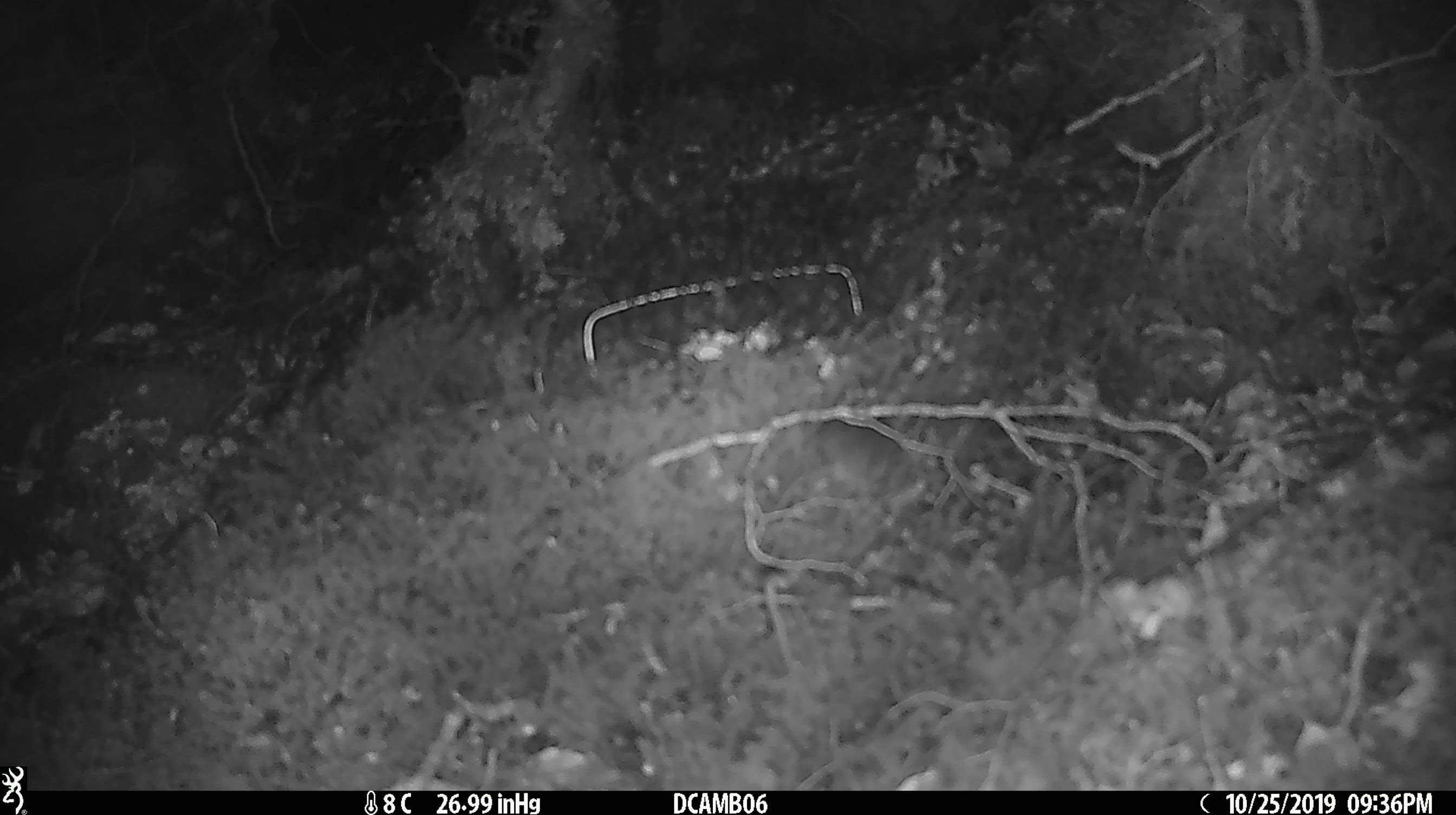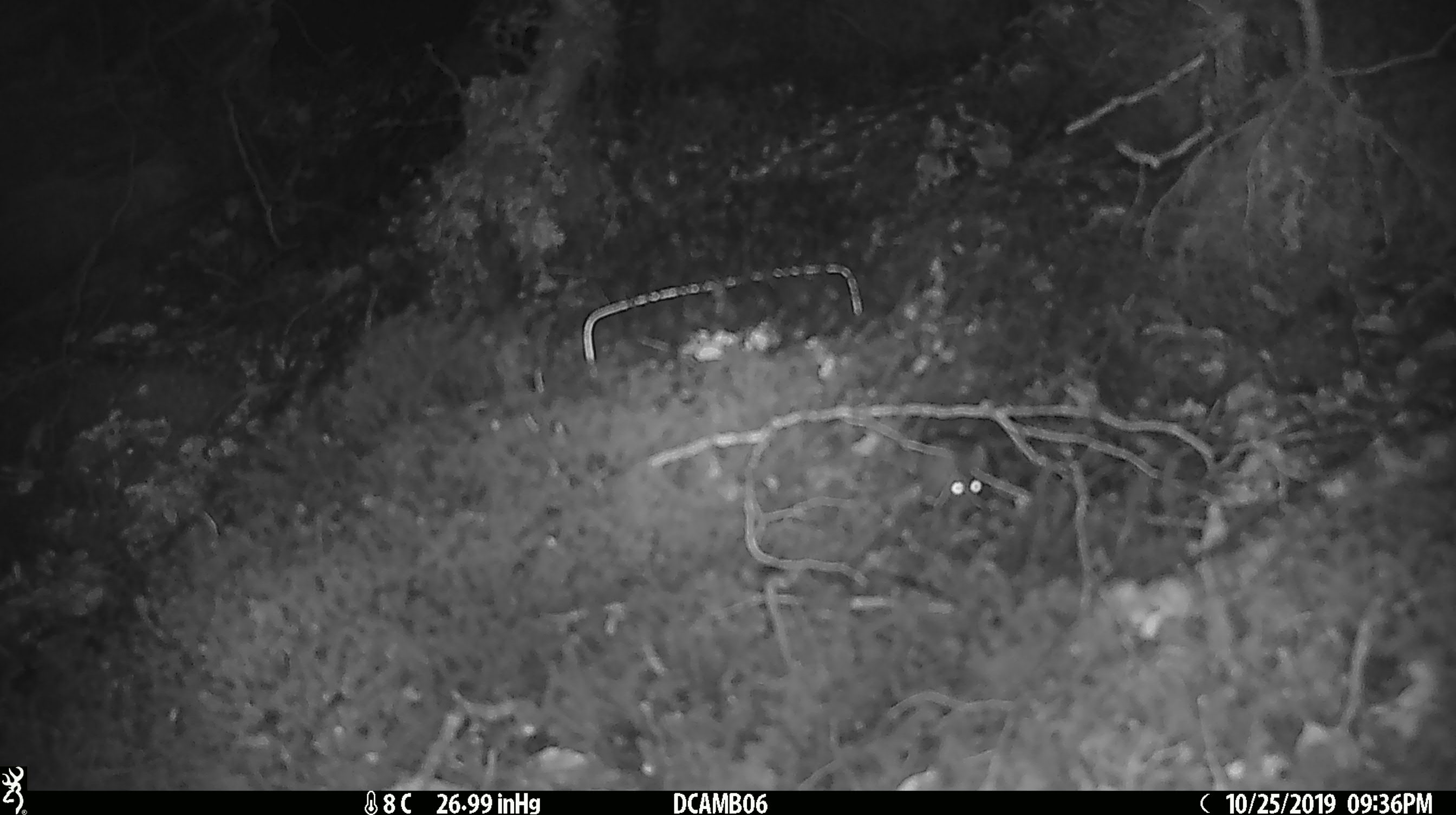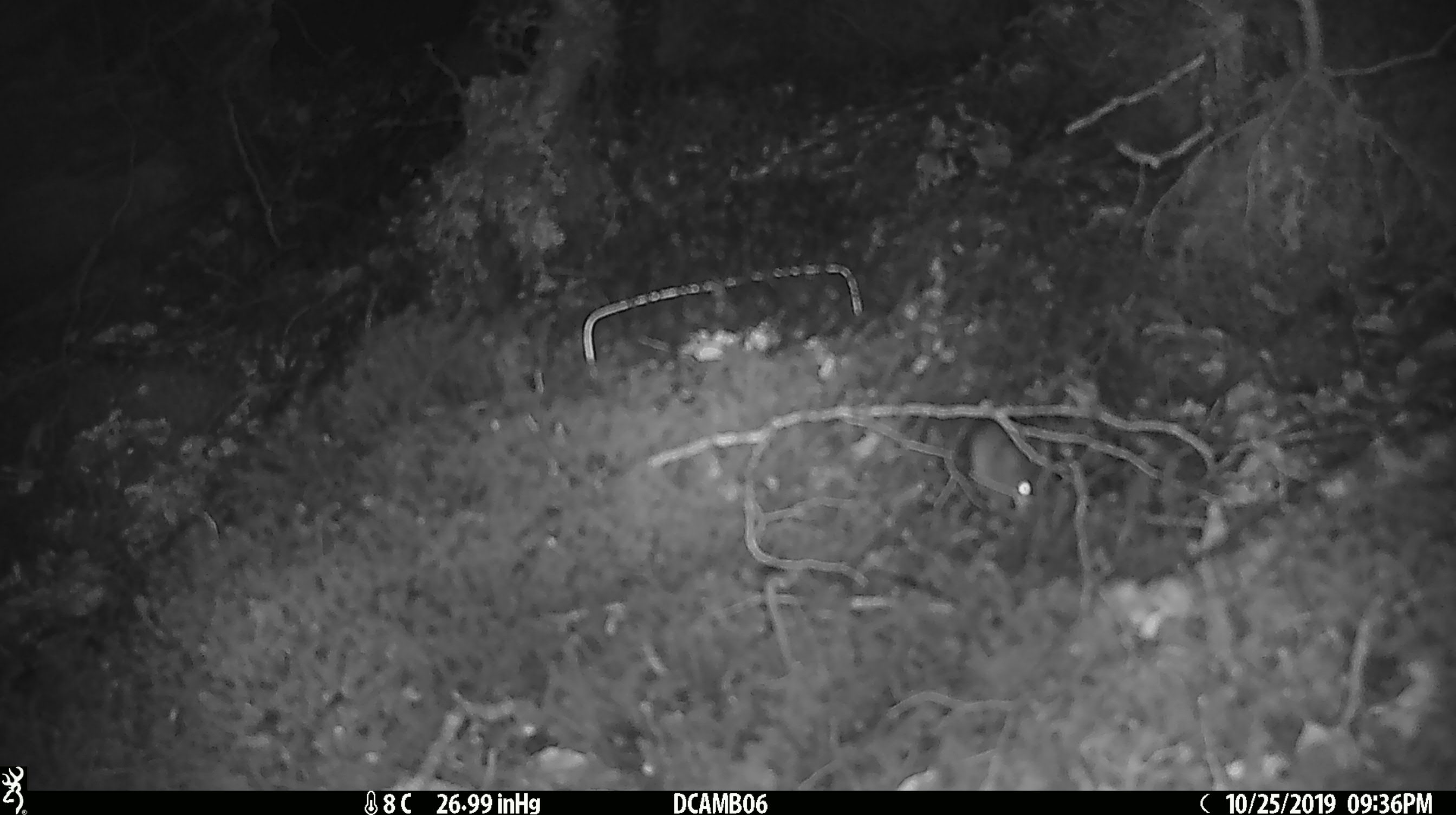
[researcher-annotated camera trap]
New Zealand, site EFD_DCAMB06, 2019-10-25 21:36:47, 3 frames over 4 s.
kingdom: Animalia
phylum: Chordata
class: Mammalia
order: Rodentia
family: Muridae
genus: Mus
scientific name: Mus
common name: mouse